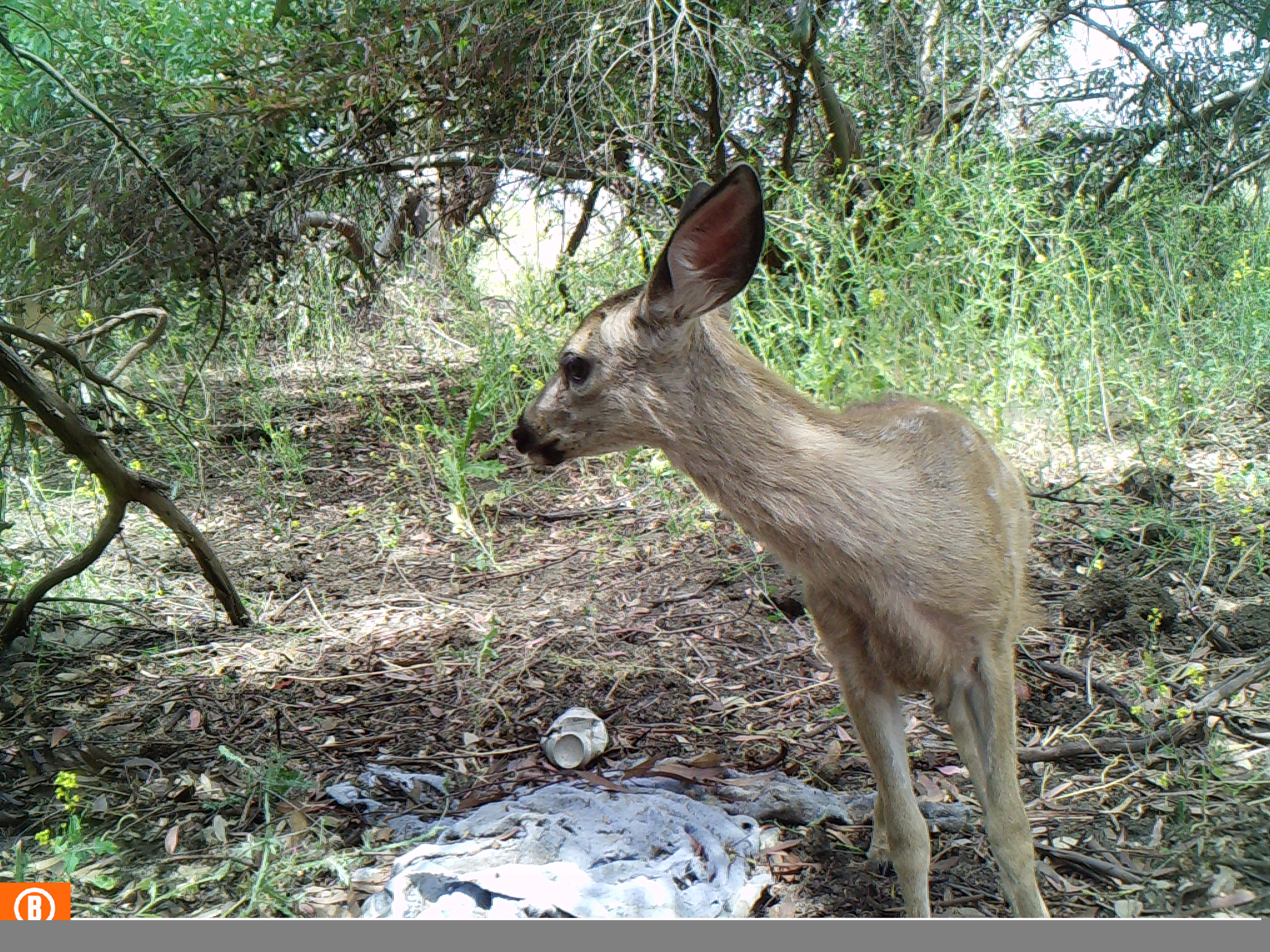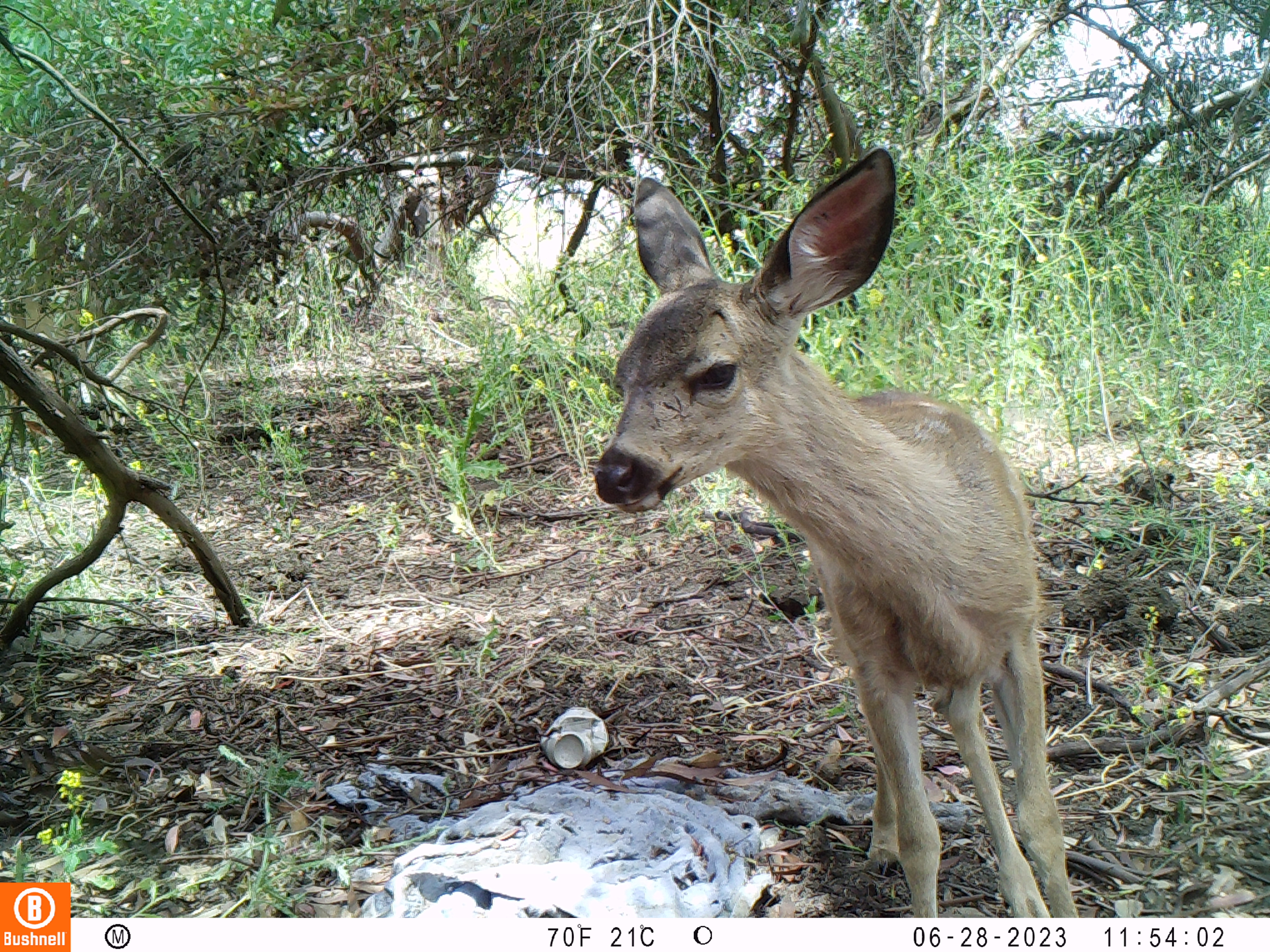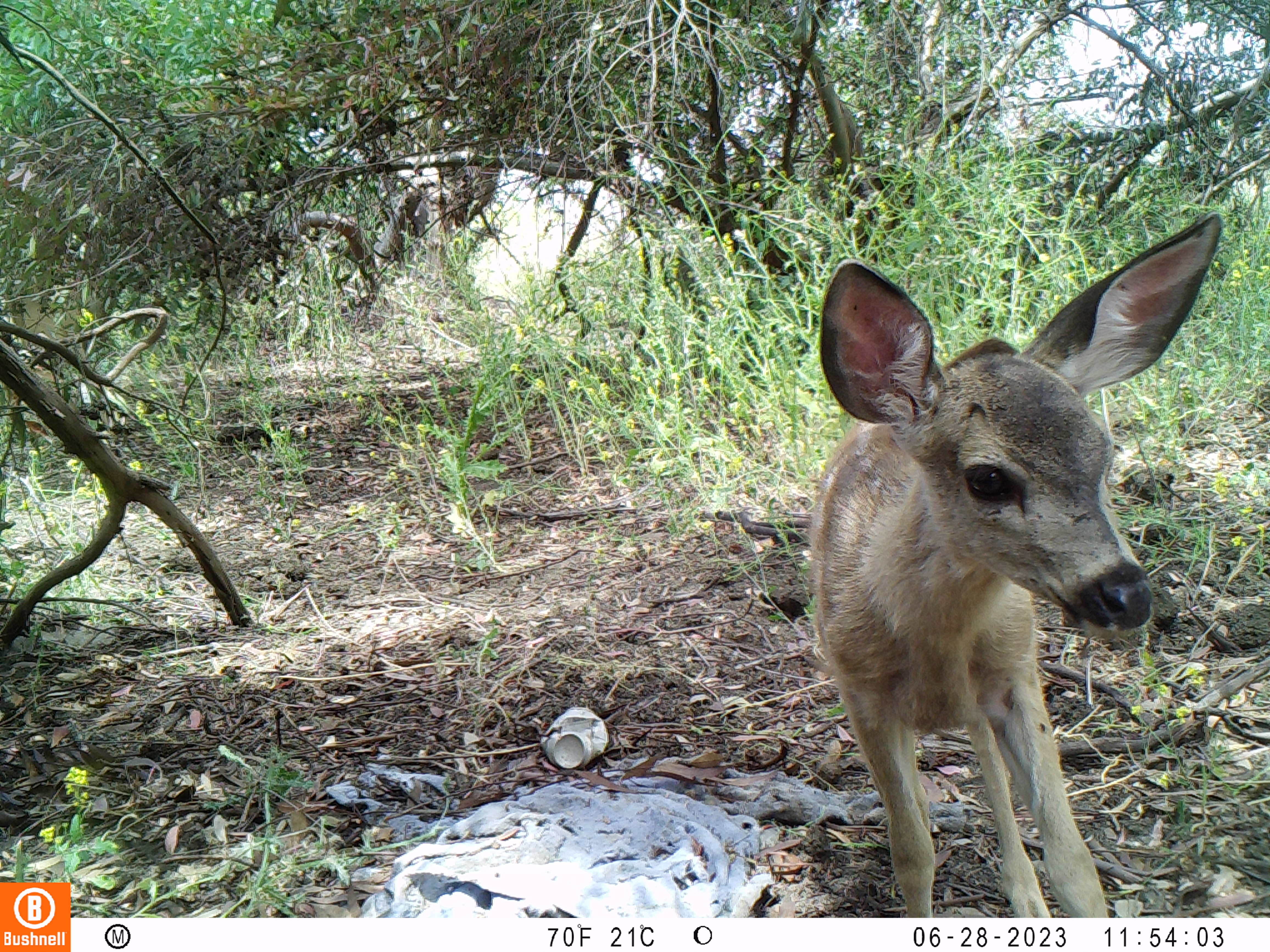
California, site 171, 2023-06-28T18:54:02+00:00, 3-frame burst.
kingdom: Animalia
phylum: Chordata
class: Mammalia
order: Artiodactyla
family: Cervidae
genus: Odocoileus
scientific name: Odocoileus hemionus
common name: mule deer